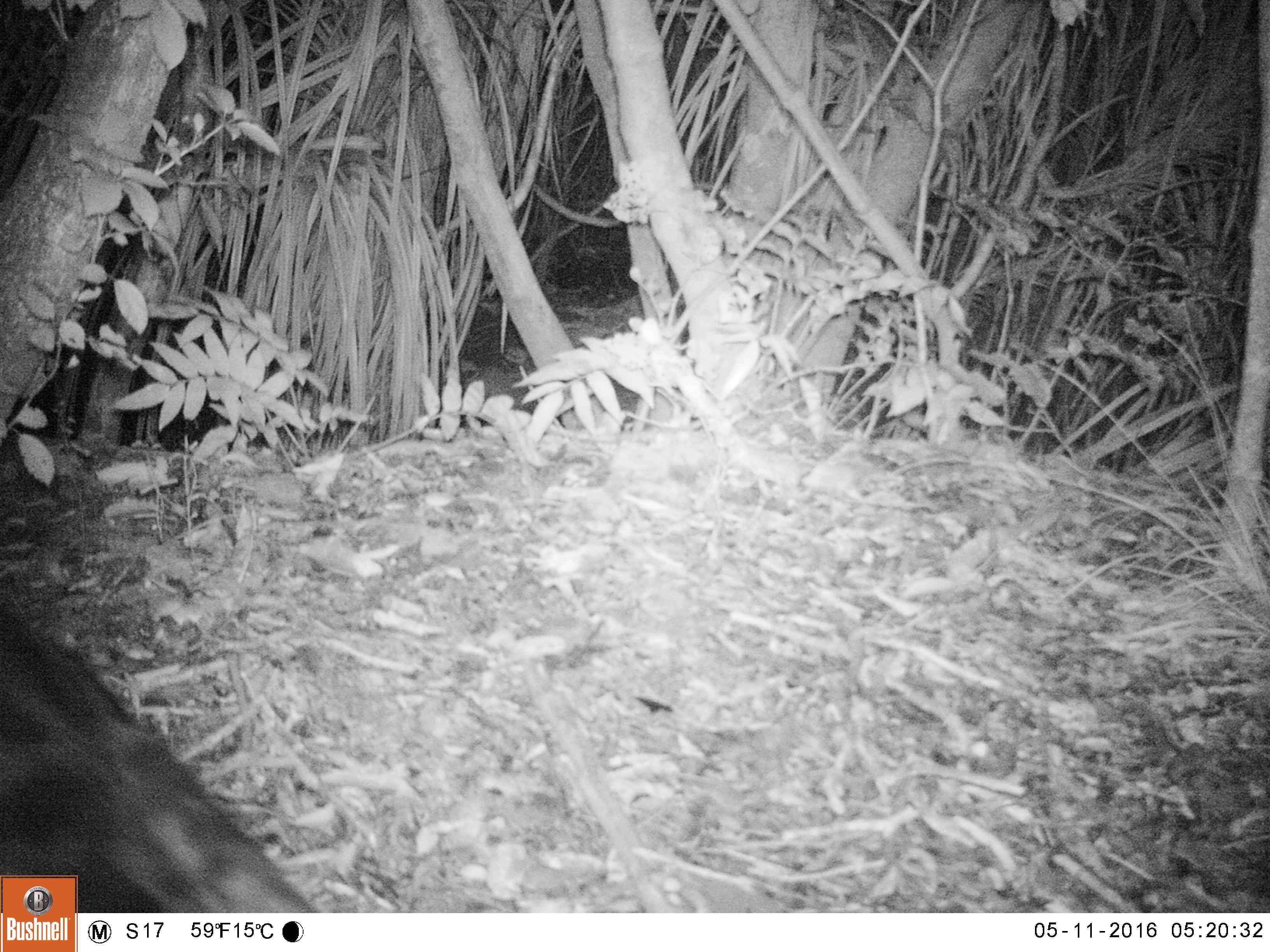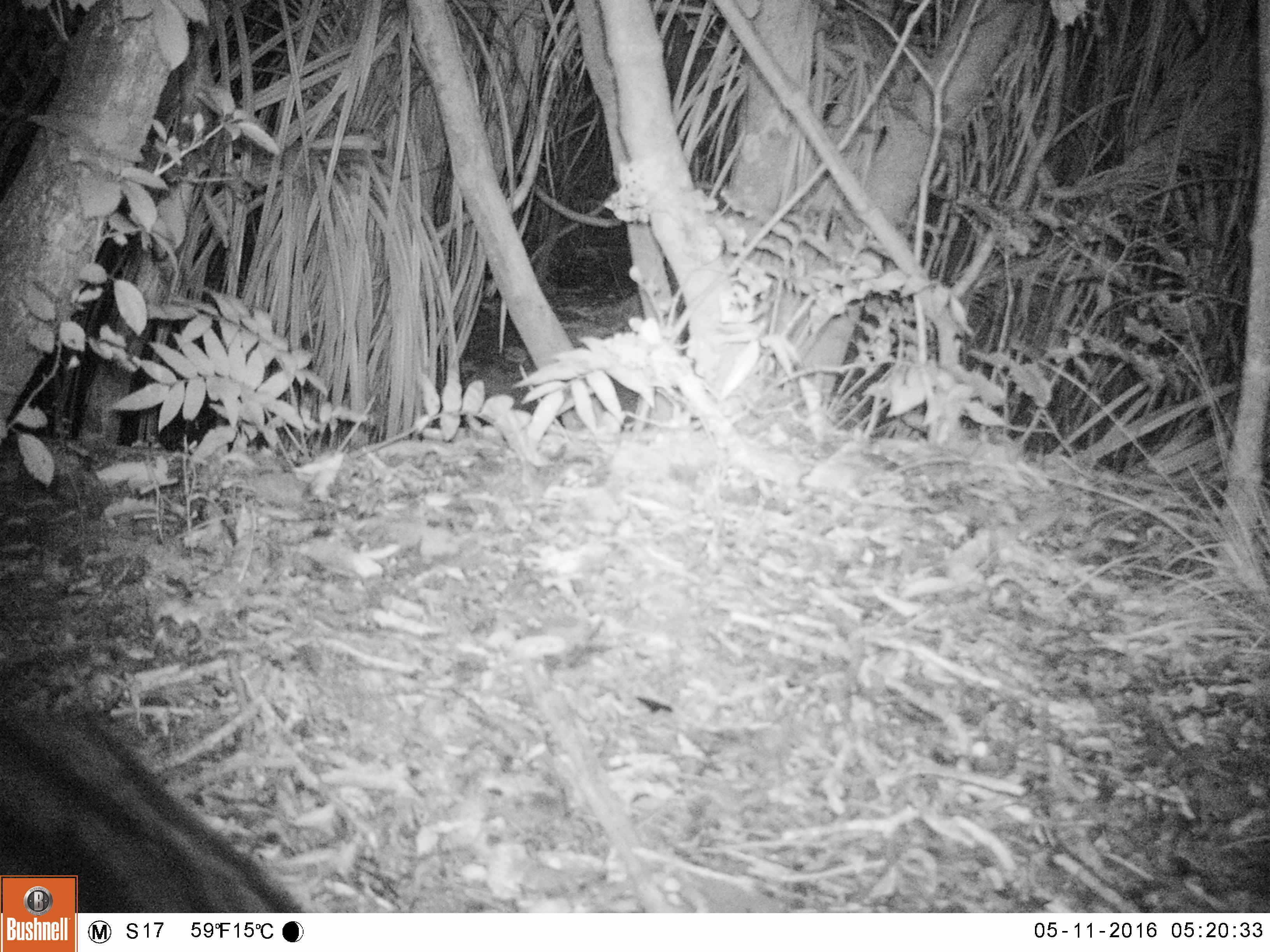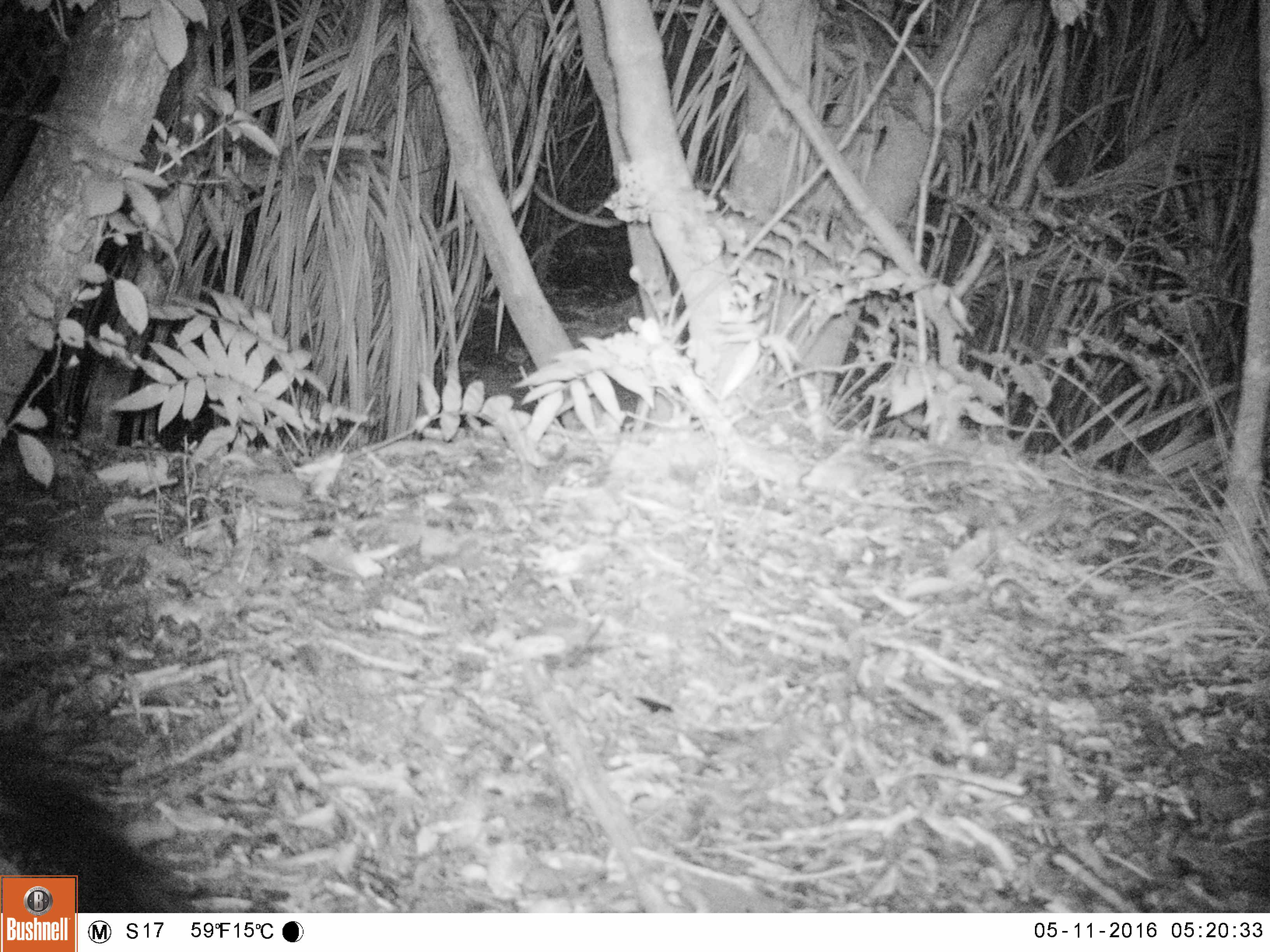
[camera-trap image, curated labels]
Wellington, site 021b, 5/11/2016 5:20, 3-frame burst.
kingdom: Animalia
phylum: Chordata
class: Mammalia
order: Carnivora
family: Felidae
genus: Felis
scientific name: Felis catus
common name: cat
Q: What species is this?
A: Cat (Felis catus).